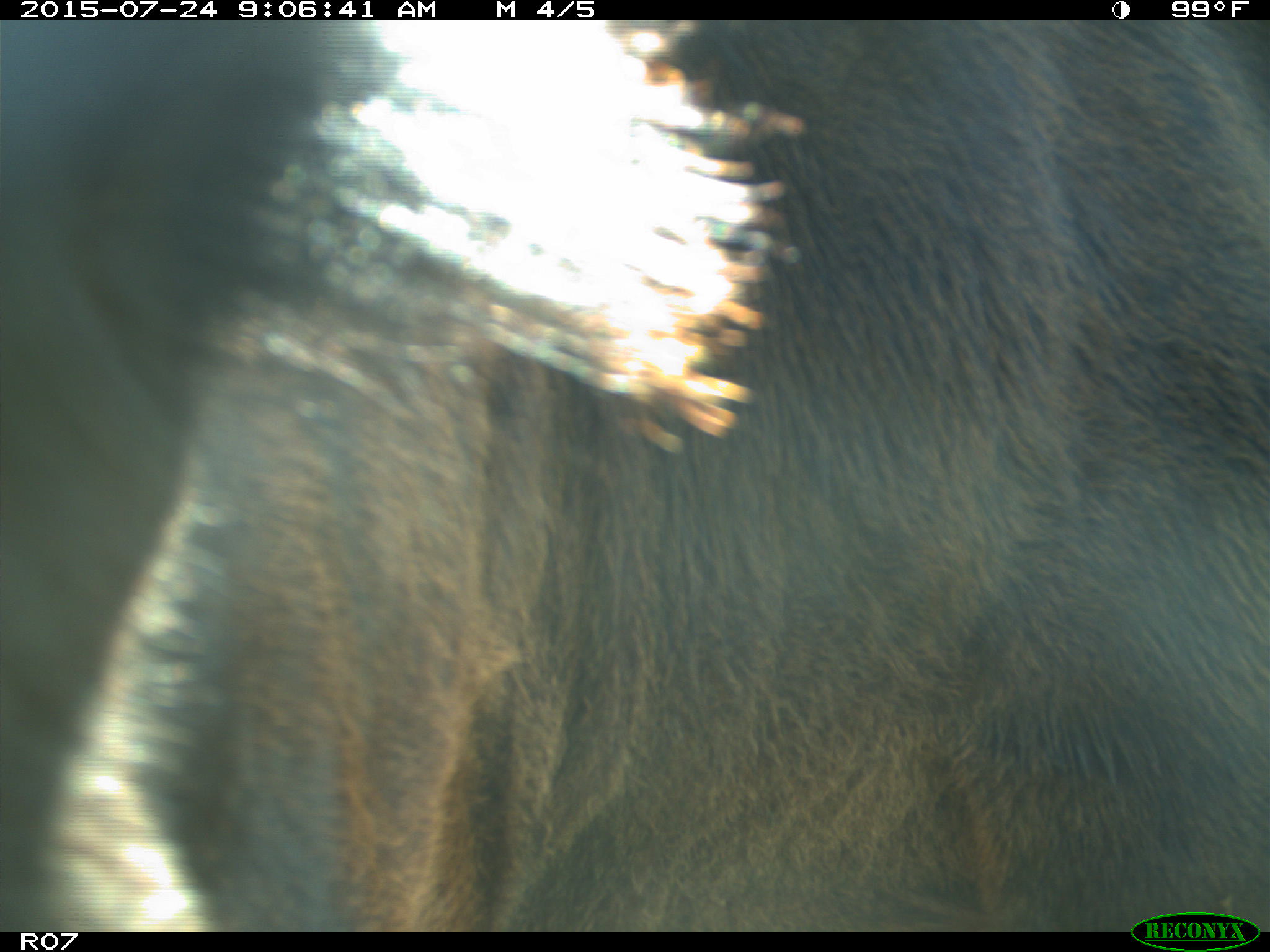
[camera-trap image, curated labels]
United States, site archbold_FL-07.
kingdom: Animalia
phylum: Chordata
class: Mammalia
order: Artiodactyla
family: Bovidae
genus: Bos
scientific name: Bos taurus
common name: domestic cow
Bos taurus (domestic cow).